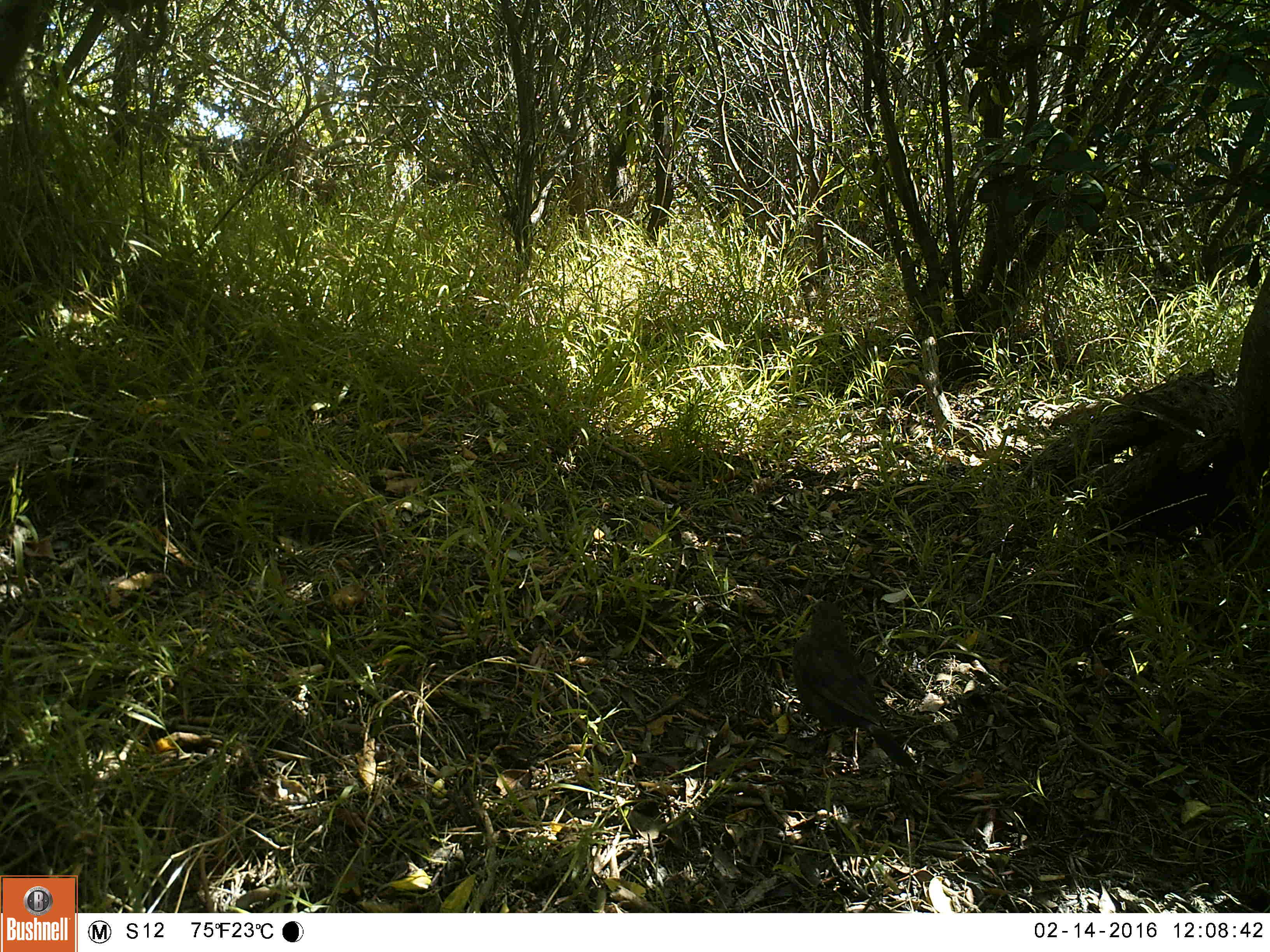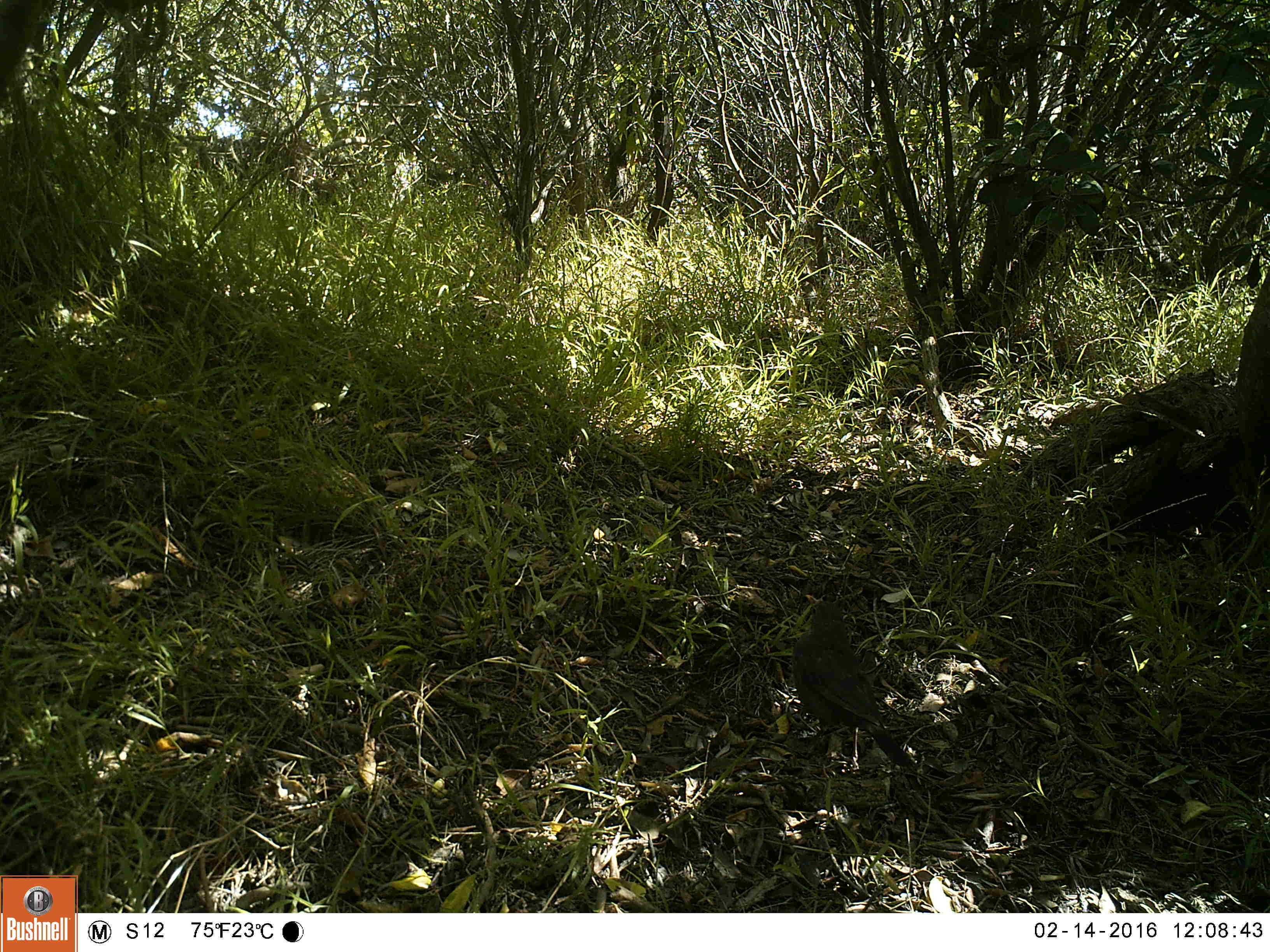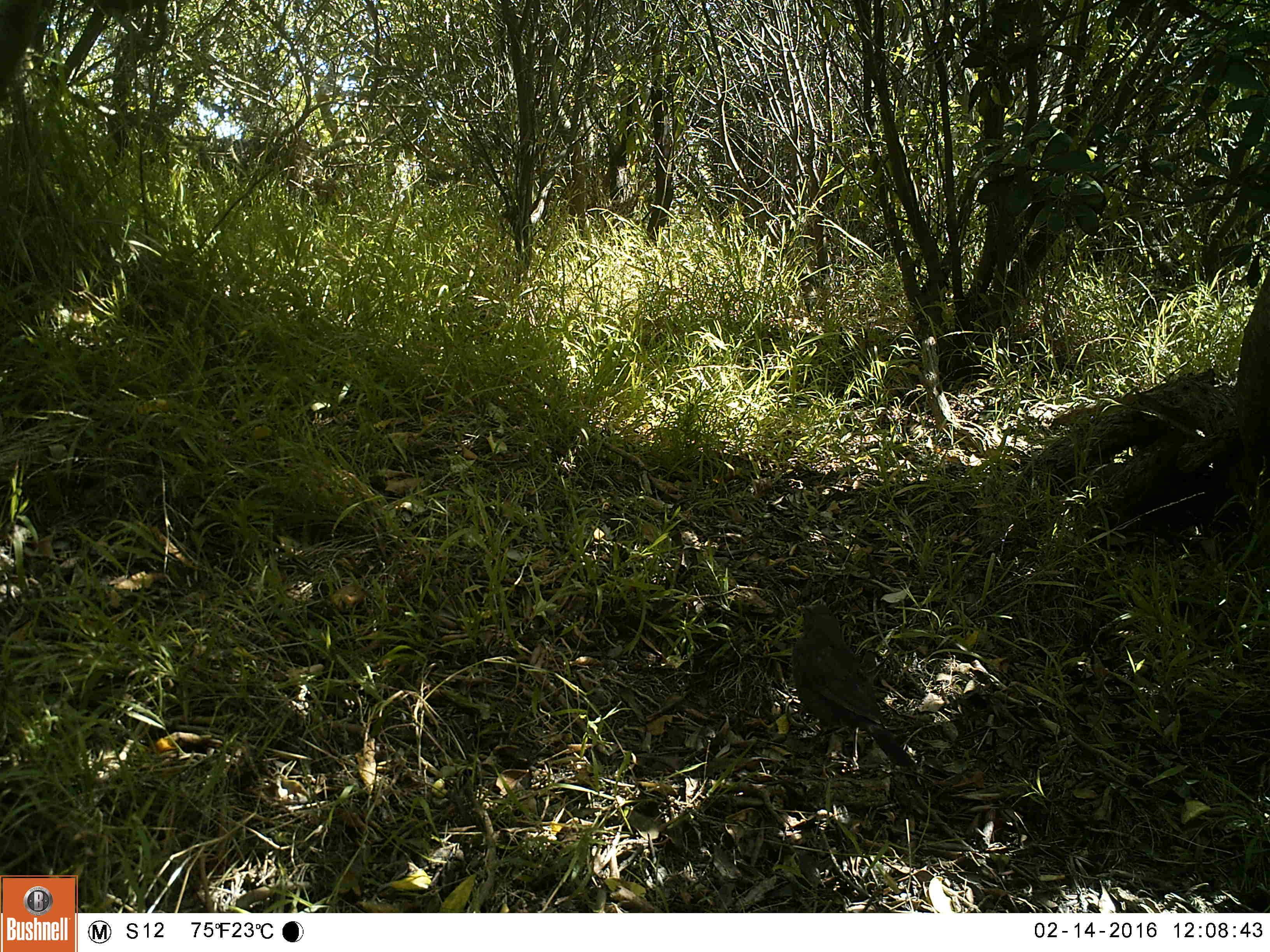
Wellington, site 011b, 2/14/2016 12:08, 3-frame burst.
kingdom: Animalia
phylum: Chordata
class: Aves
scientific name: Aves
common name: bird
Bird (Aves).